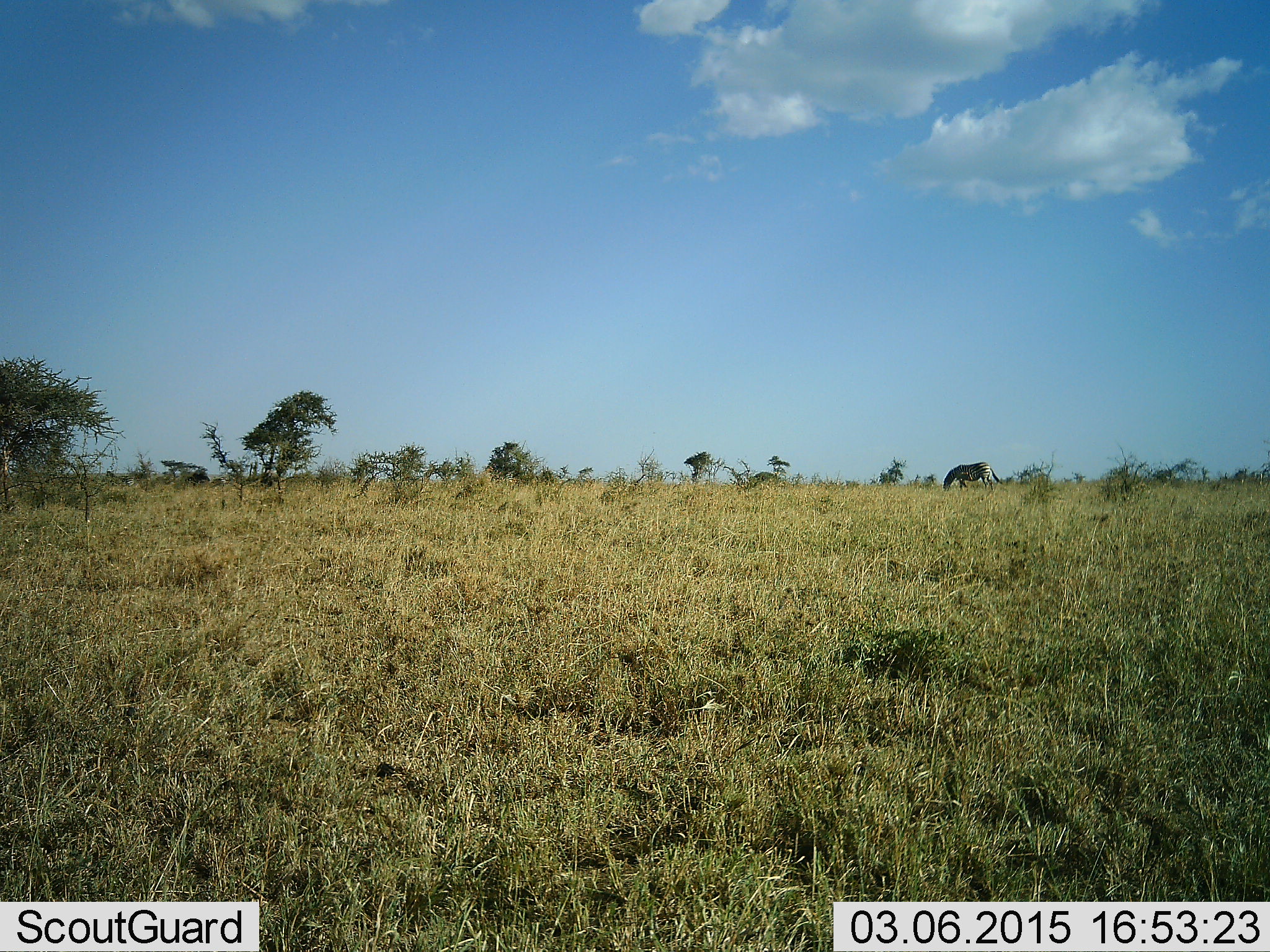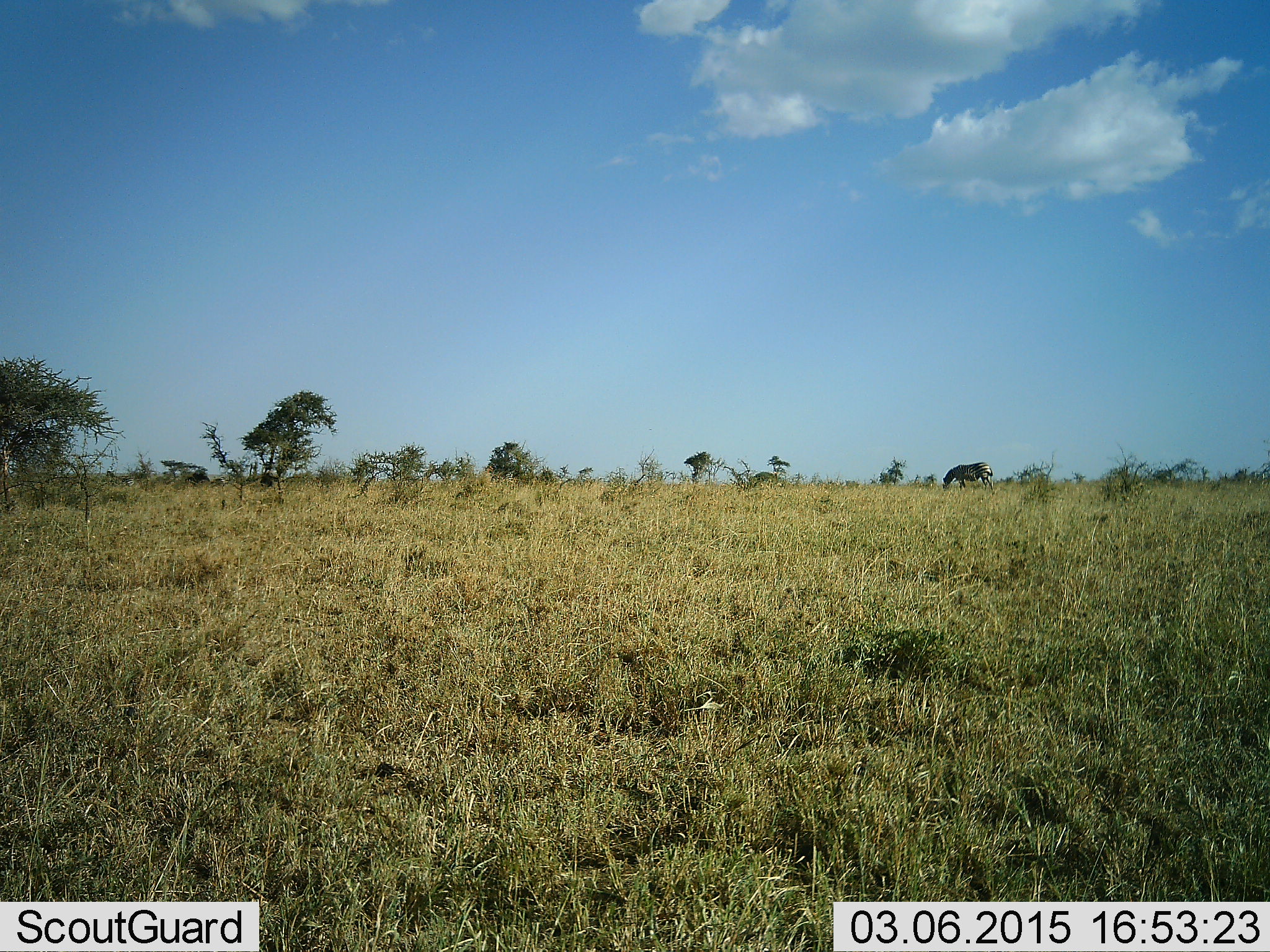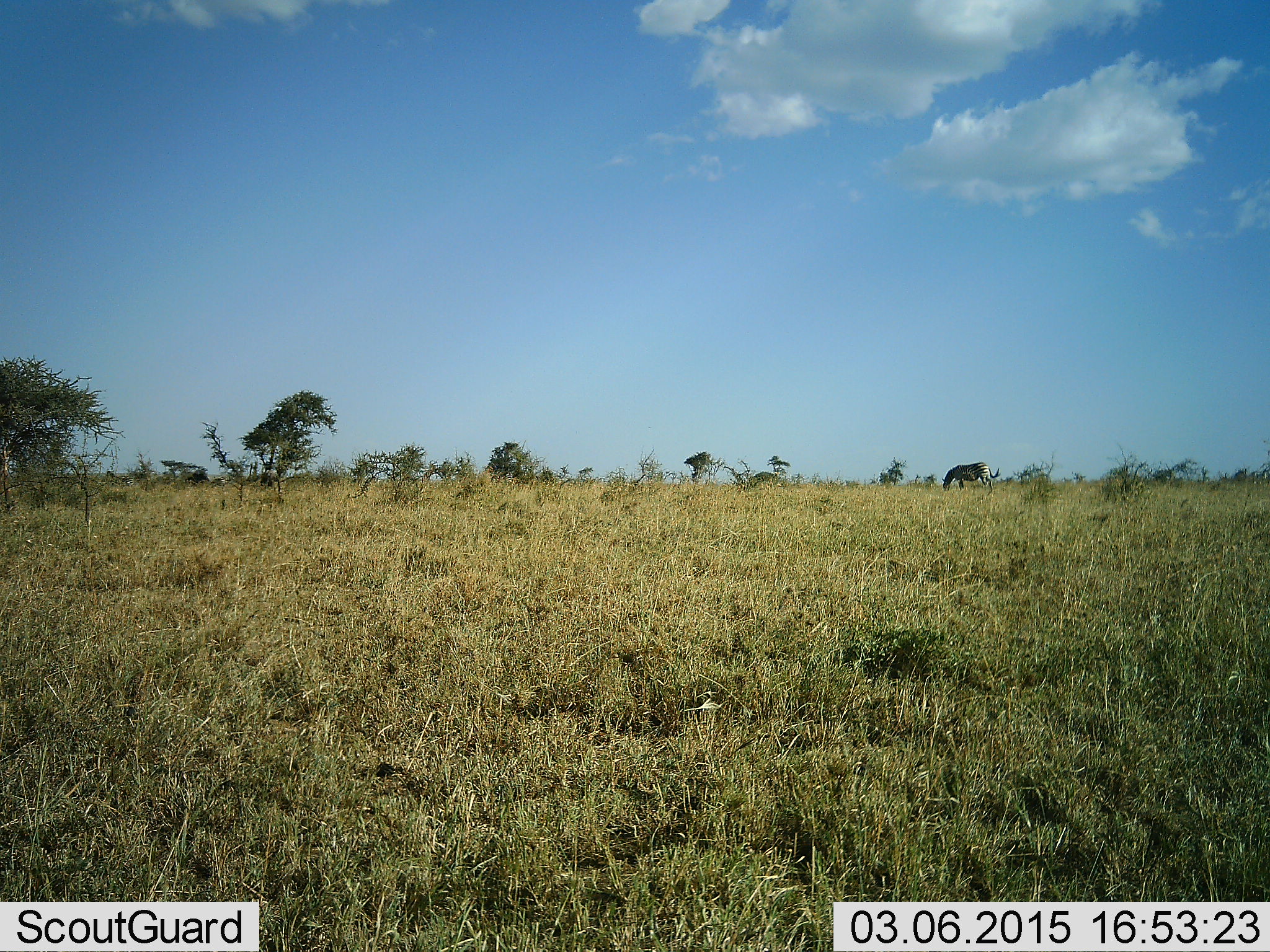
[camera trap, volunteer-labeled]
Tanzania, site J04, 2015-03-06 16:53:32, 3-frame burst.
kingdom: Animalia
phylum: Chordata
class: Mammalia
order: Perissodactyla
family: Equidae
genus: Equus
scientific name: Equus quagga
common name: plains zebra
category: zebra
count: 1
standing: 27%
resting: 0%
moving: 0%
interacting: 0%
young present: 0%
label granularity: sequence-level